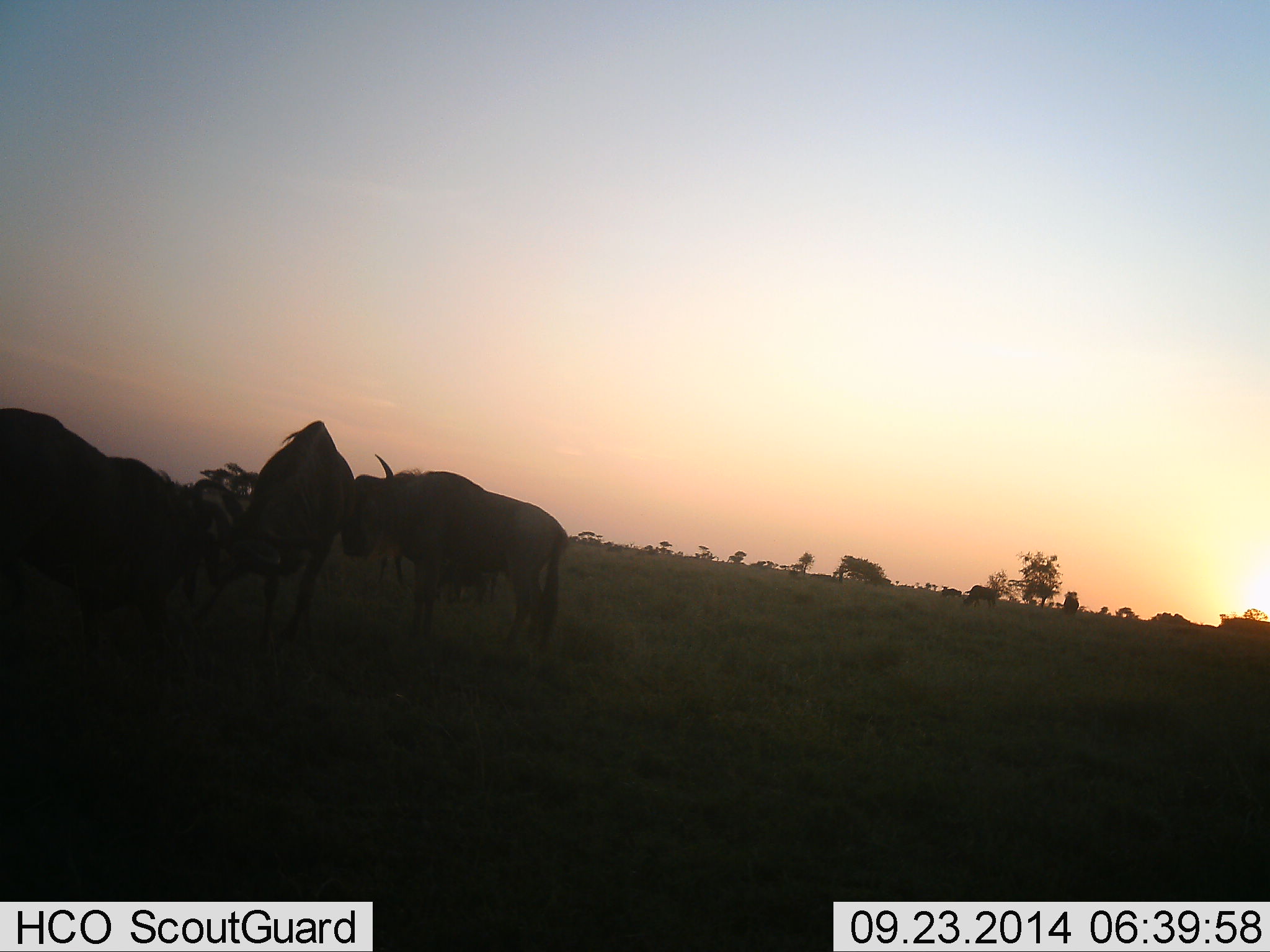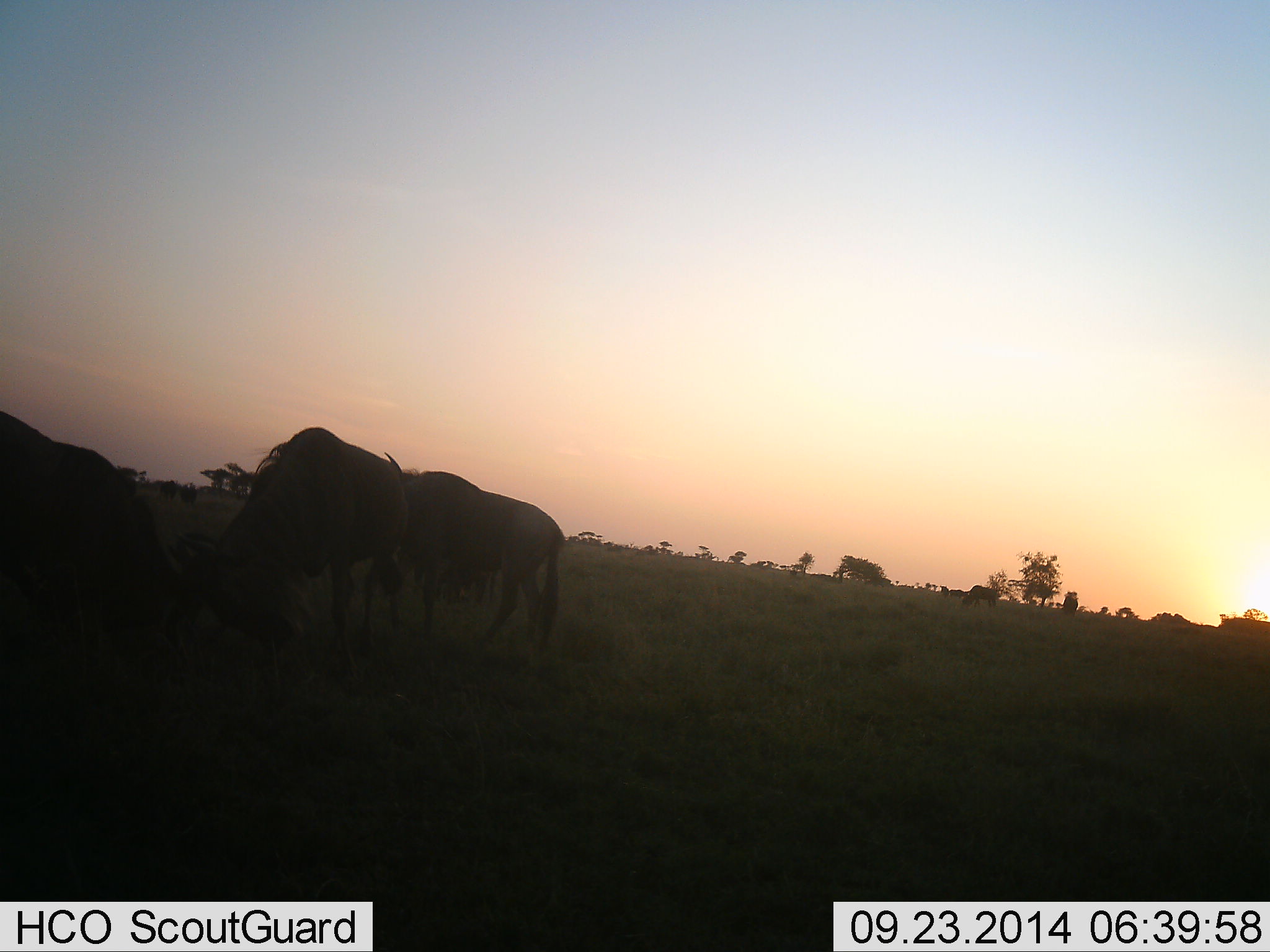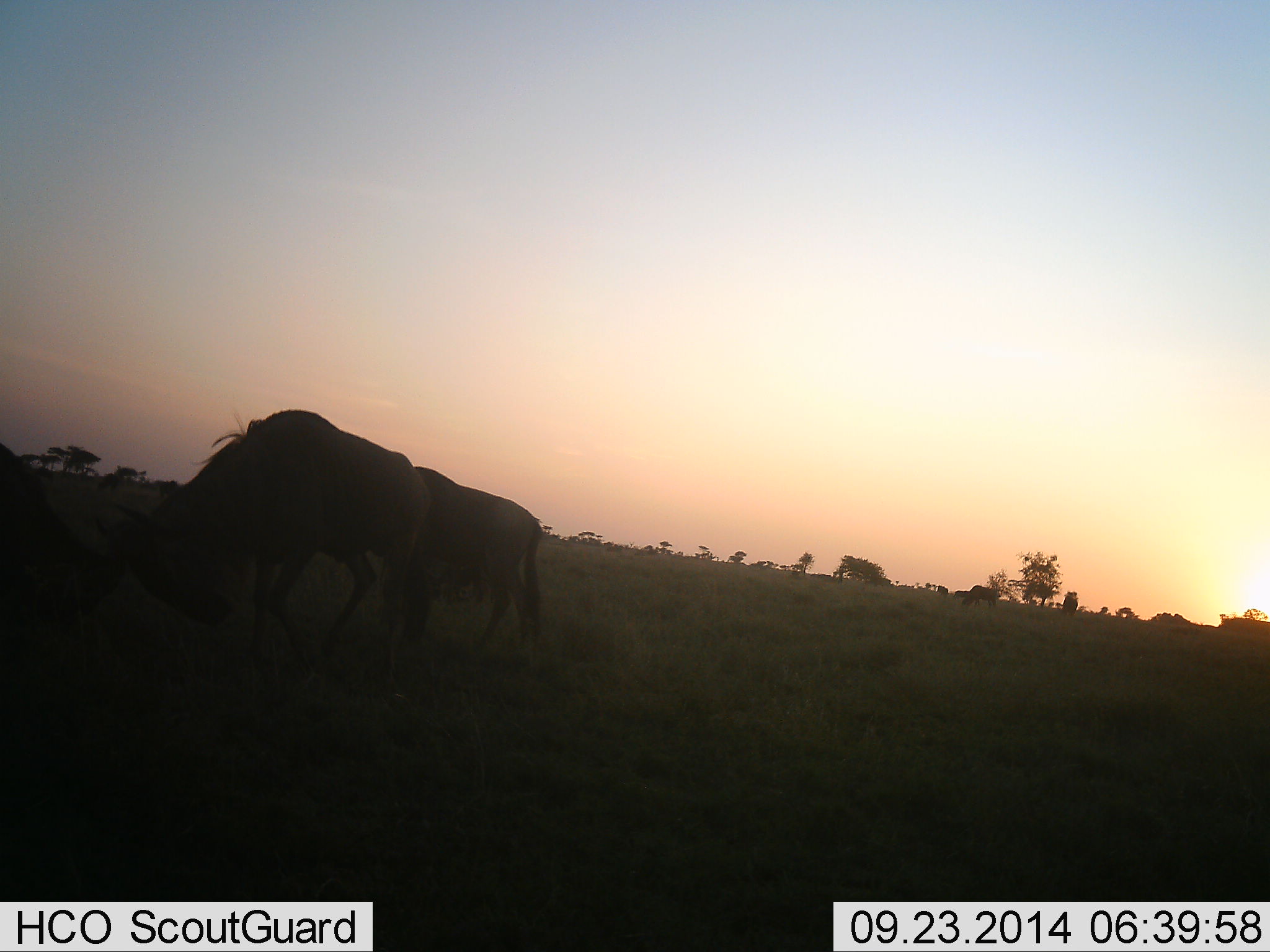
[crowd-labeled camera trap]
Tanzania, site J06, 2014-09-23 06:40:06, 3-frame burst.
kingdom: Animalia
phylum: Chordata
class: Mammalia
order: Artiodactyla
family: Bovidae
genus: Connochaetes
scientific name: Connochaetes taurinus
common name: blue wildebeest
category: wildebeest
Wildebeest (blue wildebeest) (Connochaetes taurinus), count 4. Behavior (volunteer vote fractions): standing 70%, resting 0%, moving 30%, interacting 60%. Young present (vote fraction): 0%. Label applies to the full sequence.